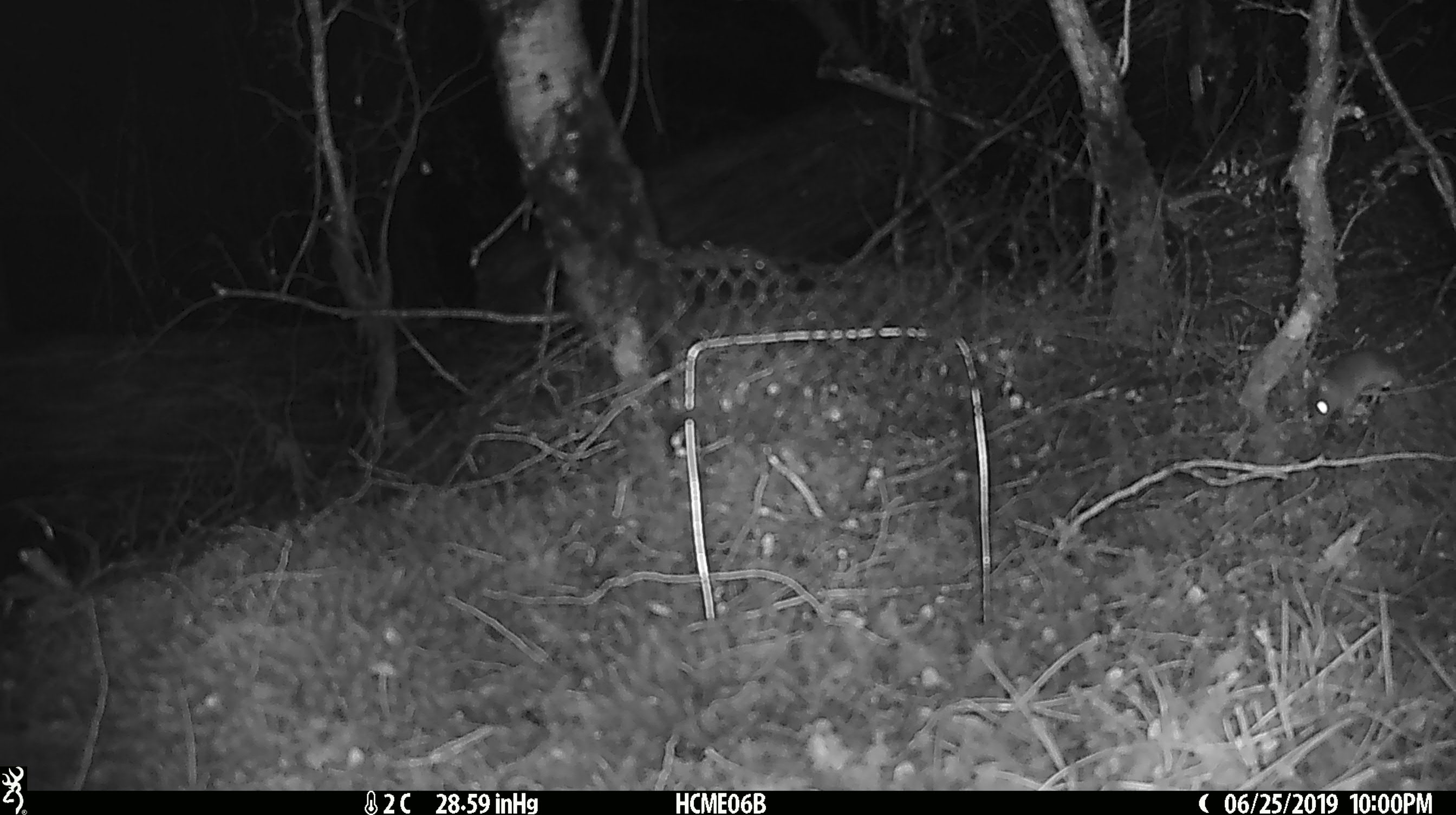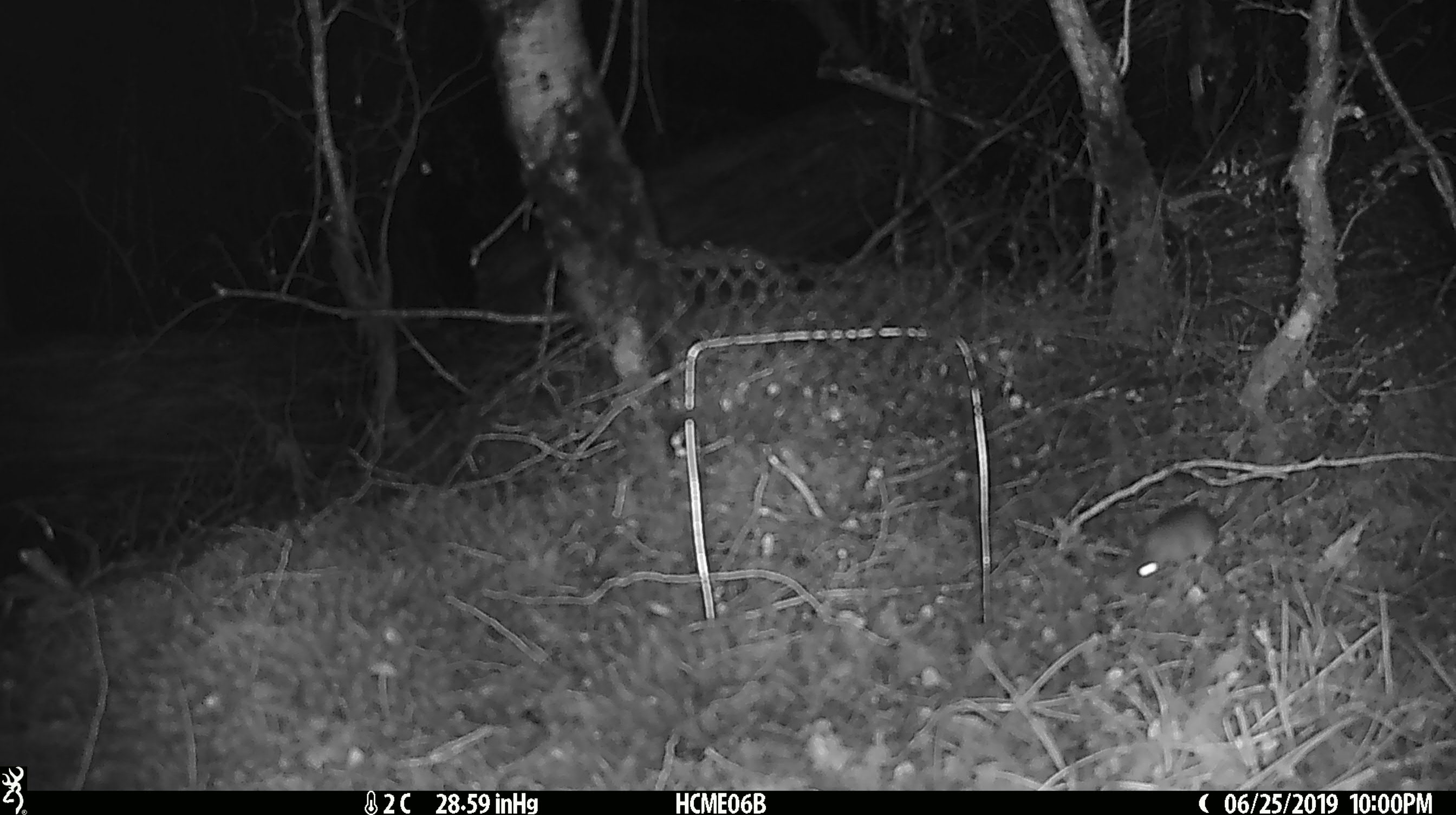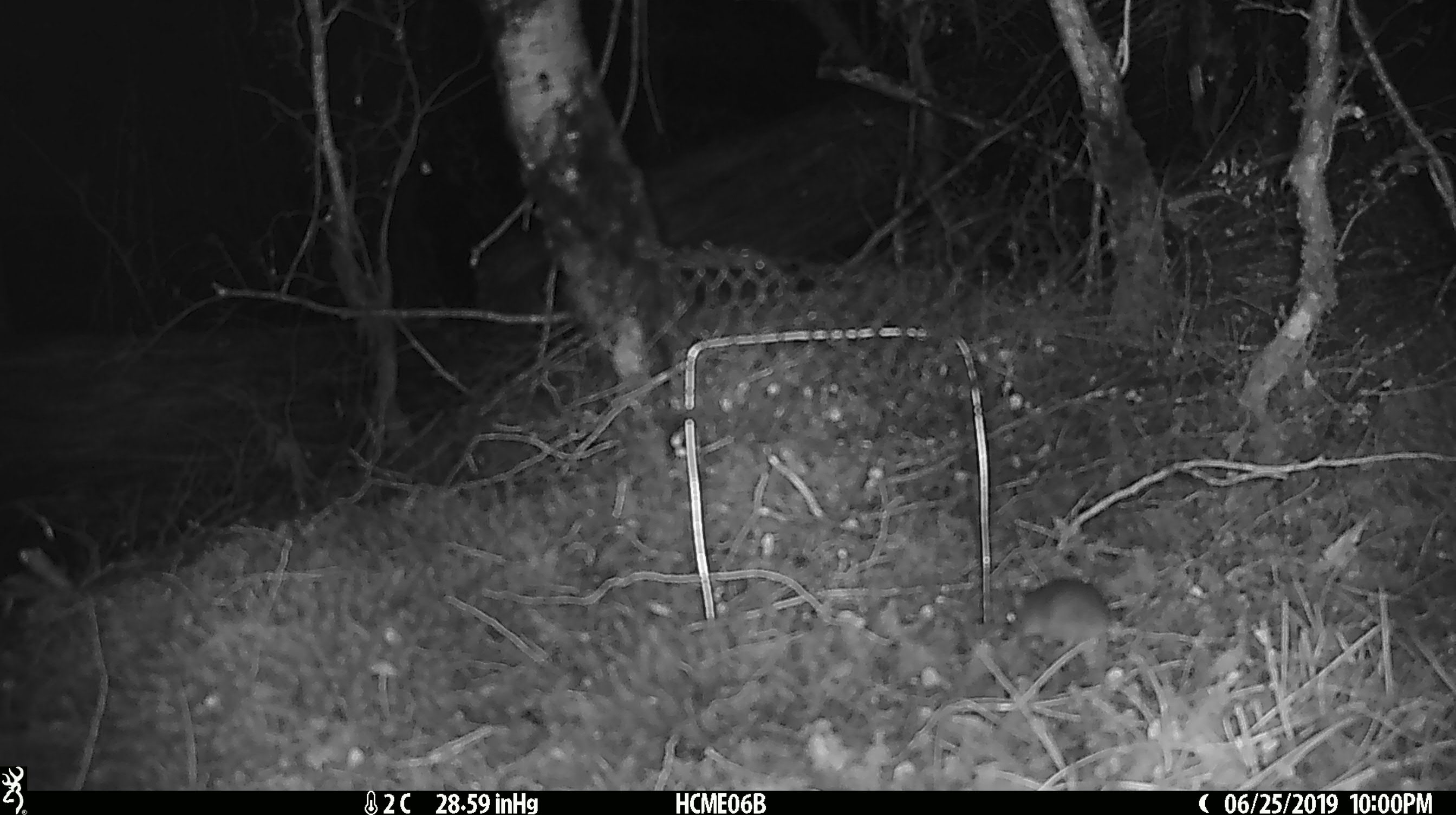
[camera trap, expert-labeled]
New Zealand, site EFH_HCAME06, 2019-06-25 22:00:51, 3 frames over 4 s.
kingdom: Animalia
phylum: Chordata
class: Mammalia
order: Rodentia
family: Muridae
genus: Mus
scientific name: Mus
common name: mouse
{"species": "mouse (Mus)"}